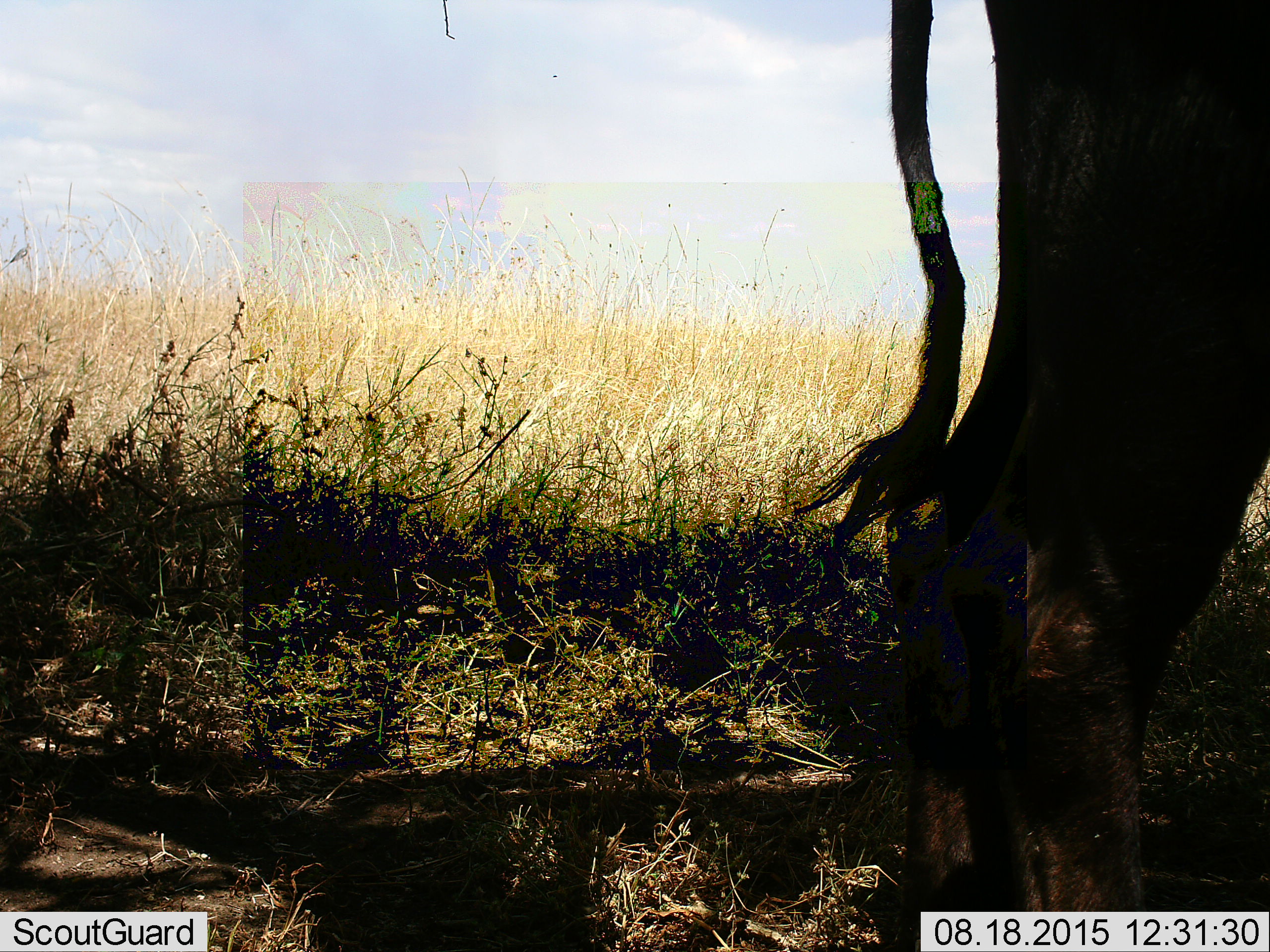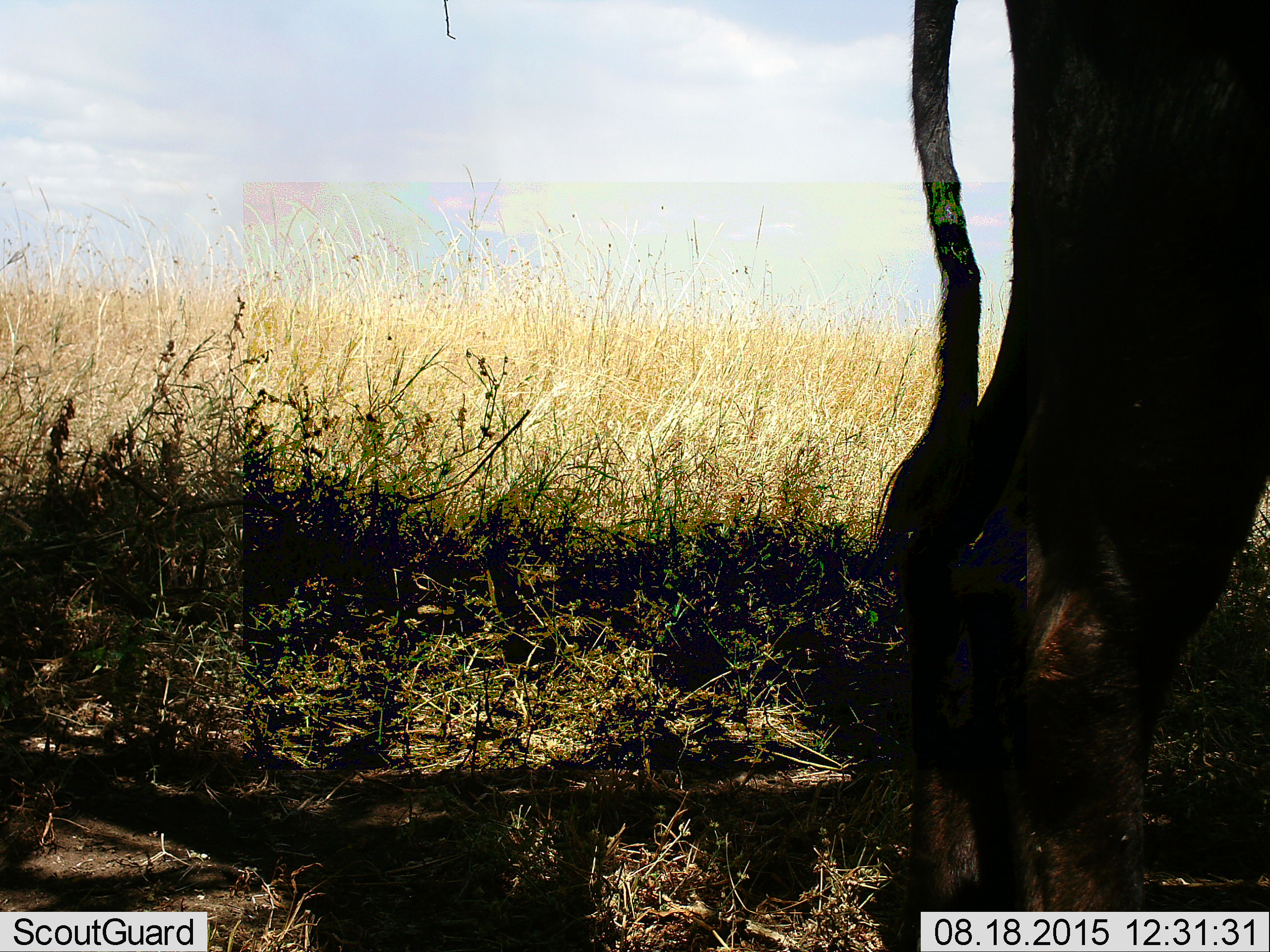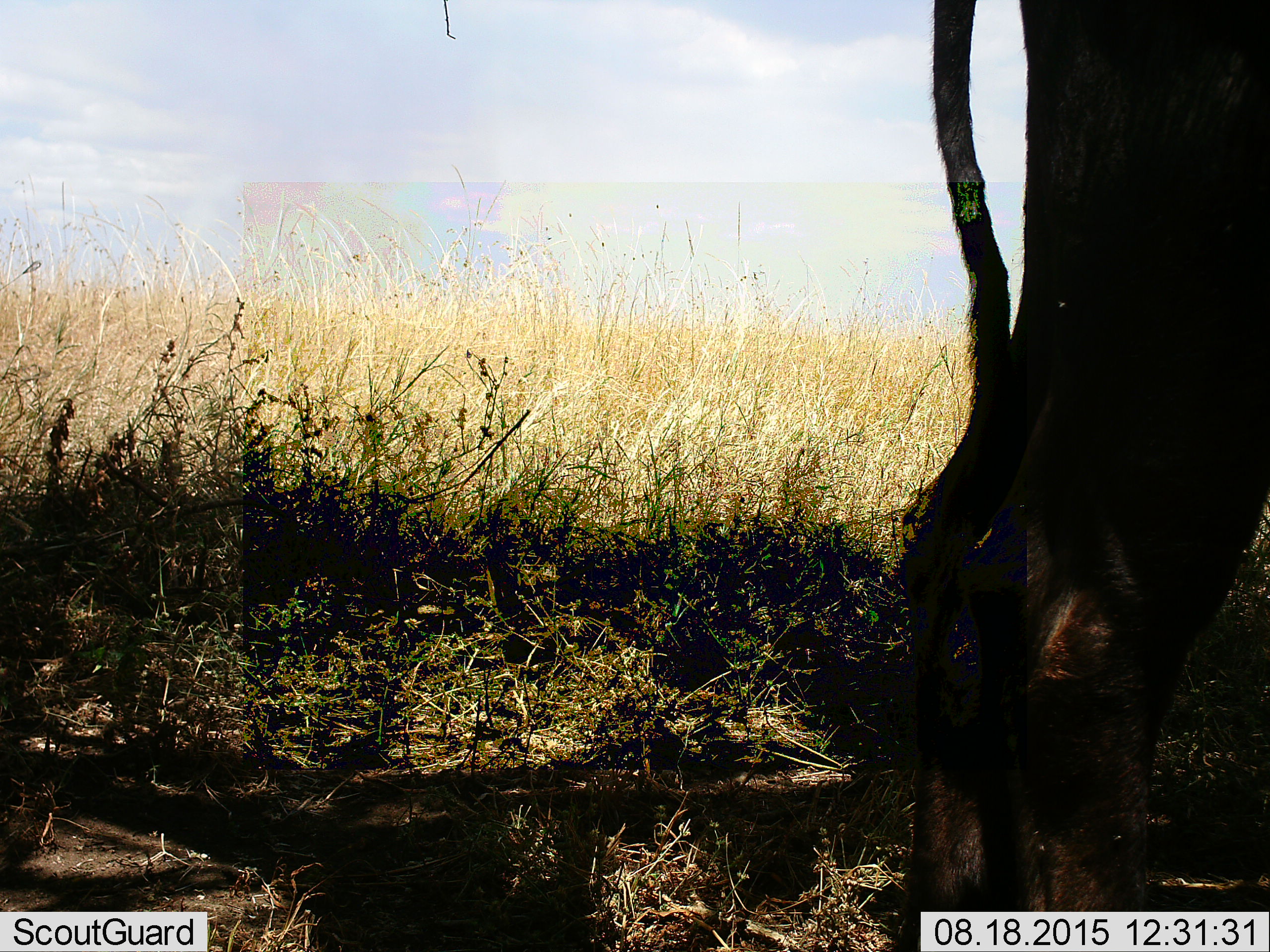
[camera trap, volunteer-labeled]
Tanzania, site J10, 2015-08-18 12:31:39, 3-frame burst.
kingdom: Animalia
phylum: Chordata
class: Mammalia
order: Artiodactyla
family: Bovidae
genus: Connochaetes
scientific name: Connochaetes taurinus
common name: blue wildebeest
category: wildebeest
Wildebeest (blue wildebeest) (Connochaetes taurinus), count 1. Behavior (volunteer vote fractions): standing 100%, resting 0%, moving 0%, interacting 0%. Young present (vote fraction): 0%. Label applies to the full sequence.